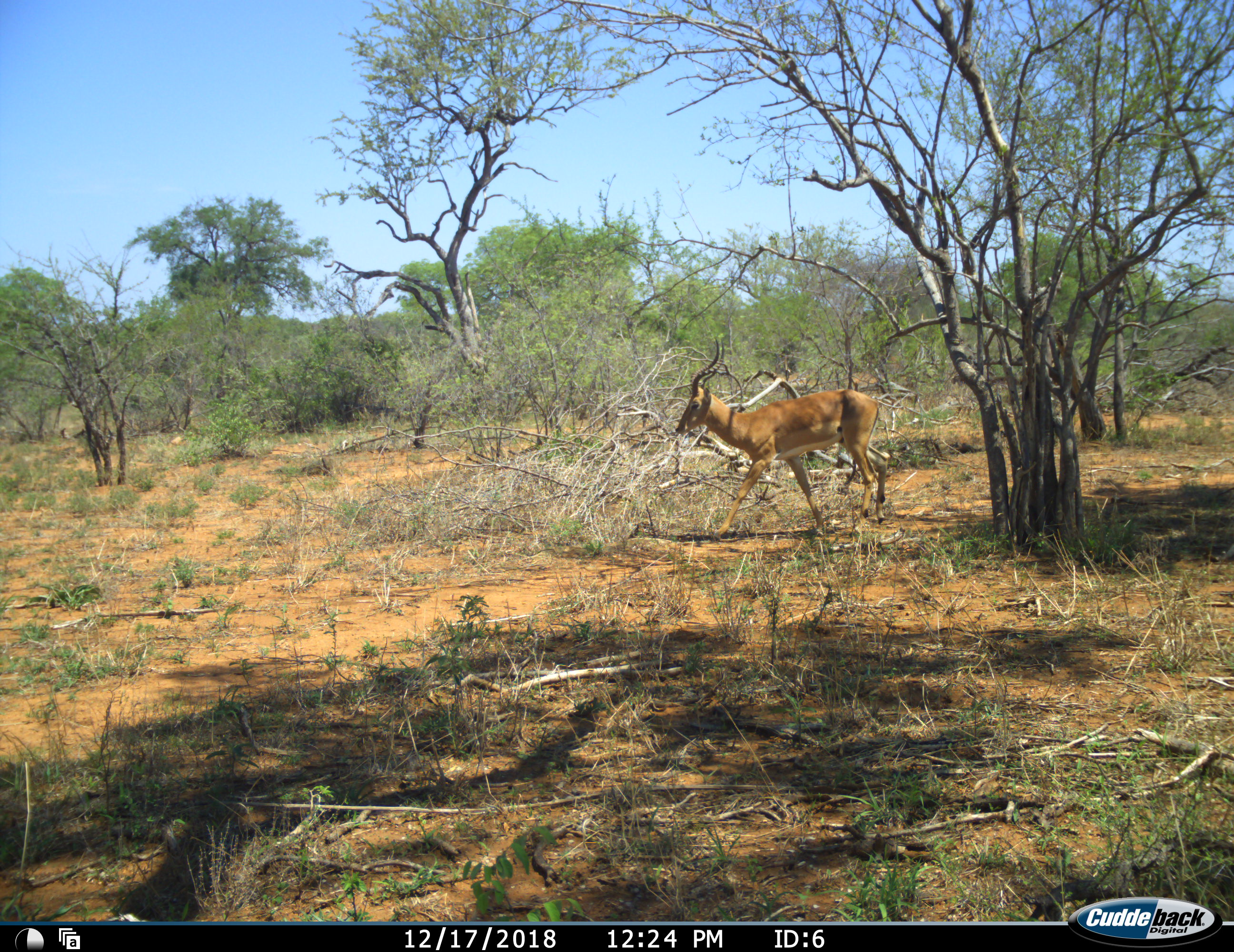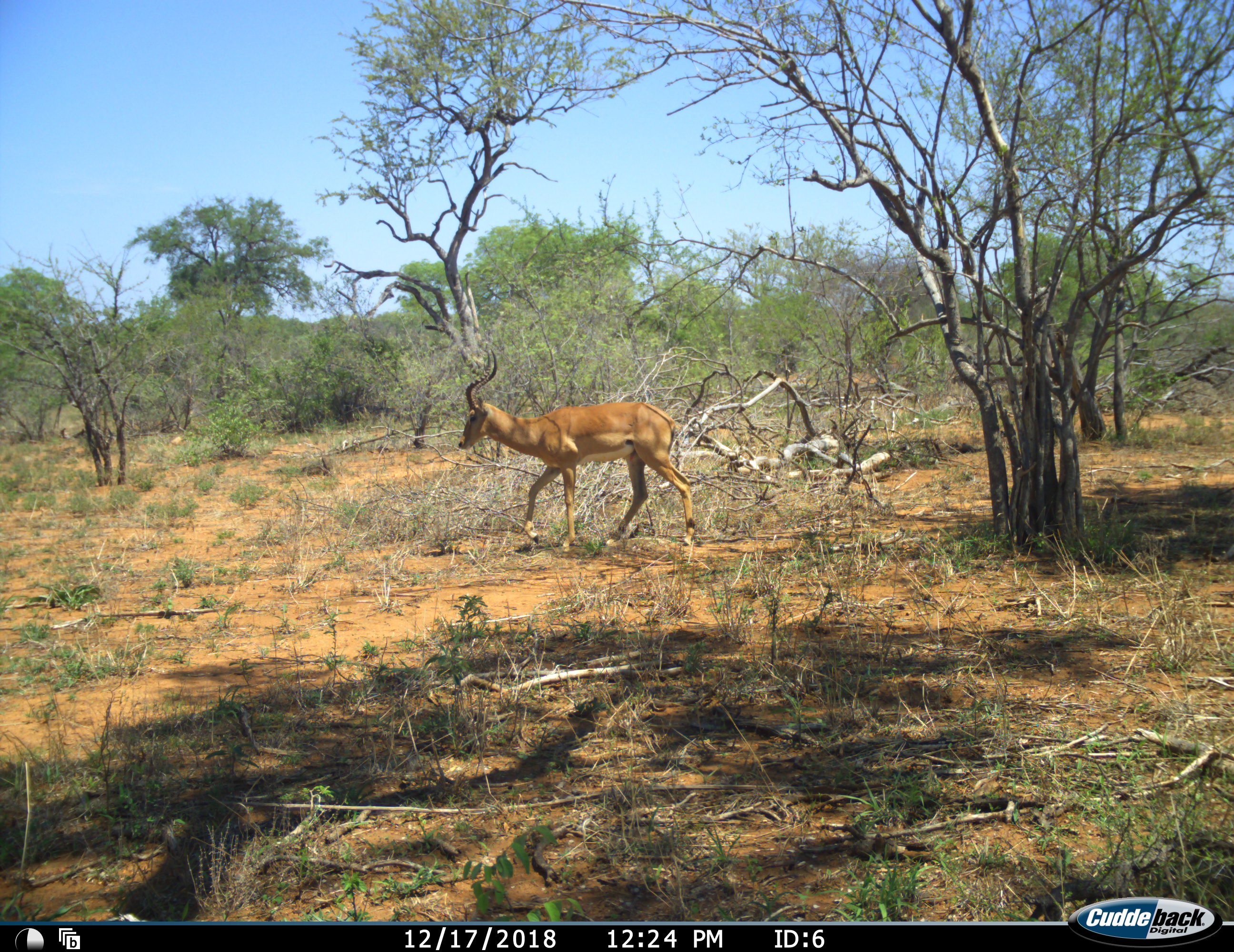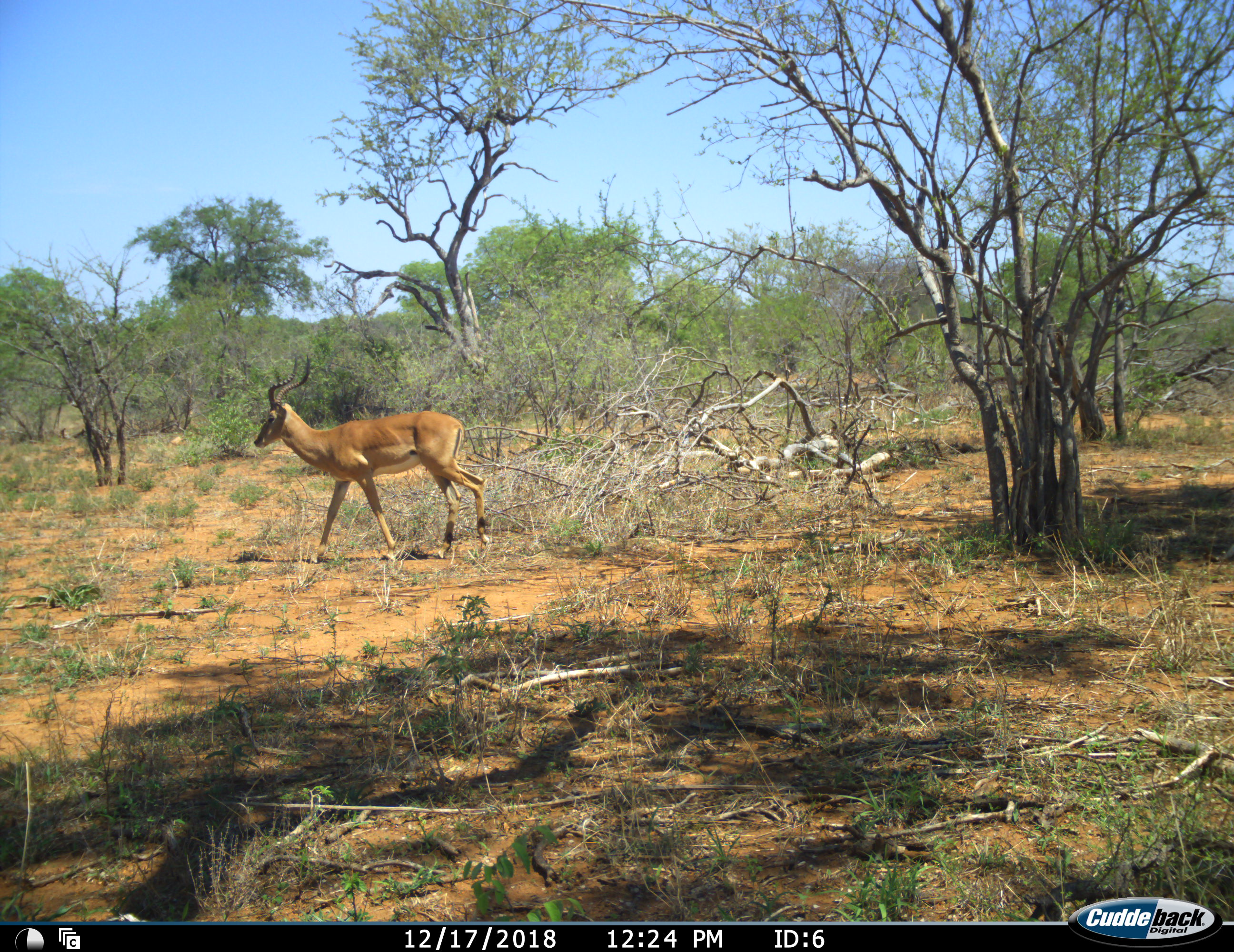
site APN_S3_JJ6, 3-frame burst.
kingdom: Animalia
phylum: Chordata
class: Mammalia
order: Artiodactyla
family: Bovidae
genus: Aepyceros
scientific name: Aepyceros melampus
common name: impala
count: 1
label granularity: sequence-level